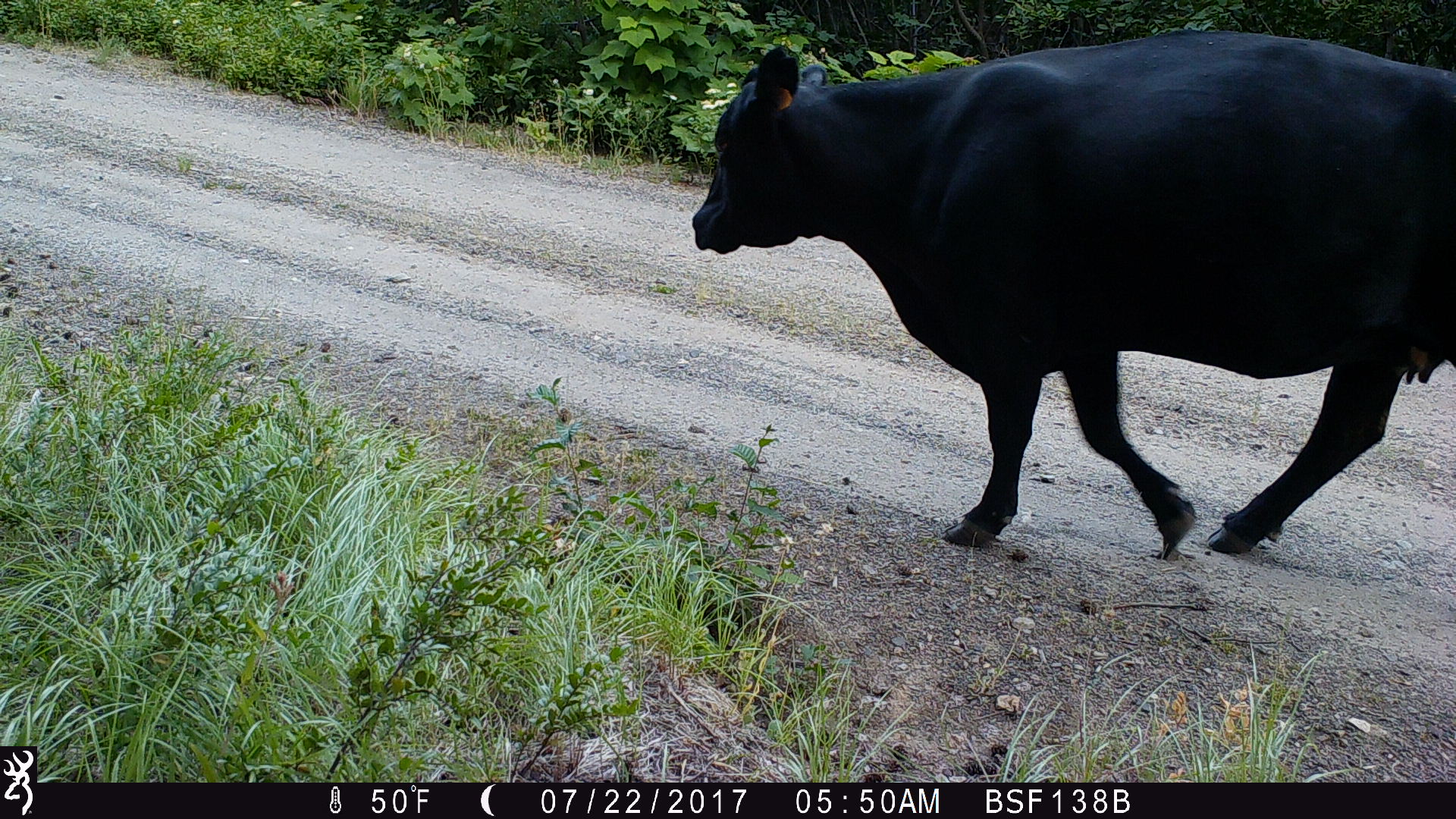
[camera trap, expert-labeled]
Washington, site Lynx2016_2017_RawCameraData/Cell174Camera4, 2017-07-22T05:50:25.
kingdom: Animalia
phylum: Chordata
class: Mammalia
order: Artiodactyla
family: Bovidae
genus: Bos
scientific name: Bos taurus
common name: domestic cattle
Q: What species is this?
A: Domestic cattle (Bos taurus).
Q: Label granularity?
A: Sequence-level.